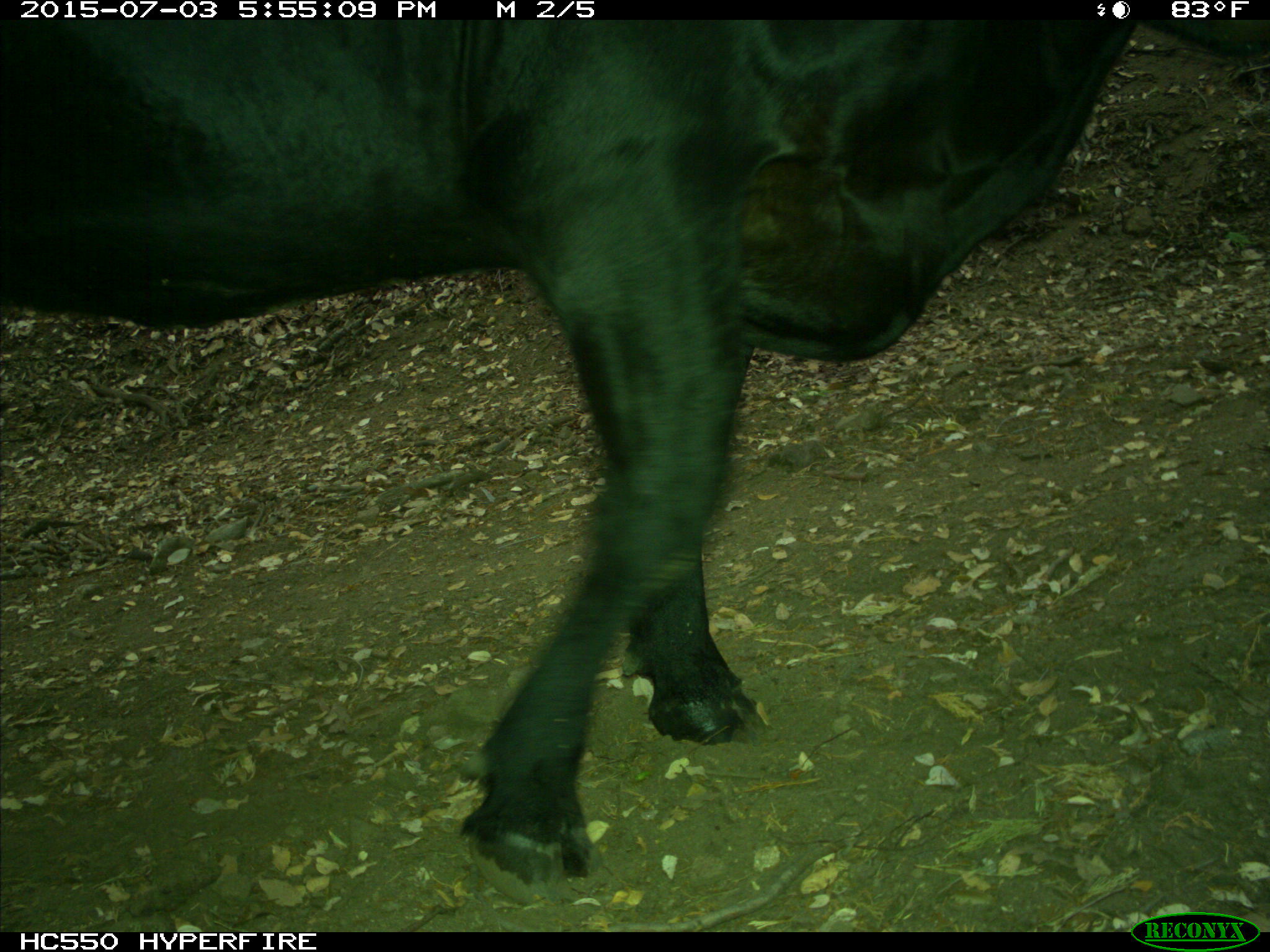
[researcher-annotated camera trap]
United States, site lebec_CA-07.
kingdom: Animalia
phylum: Chordata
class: Mammalia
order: Artiodactyla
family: Bovidae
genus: Bos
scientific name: Bos taurus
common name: domestic cow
Bos taurus (domestic cow).